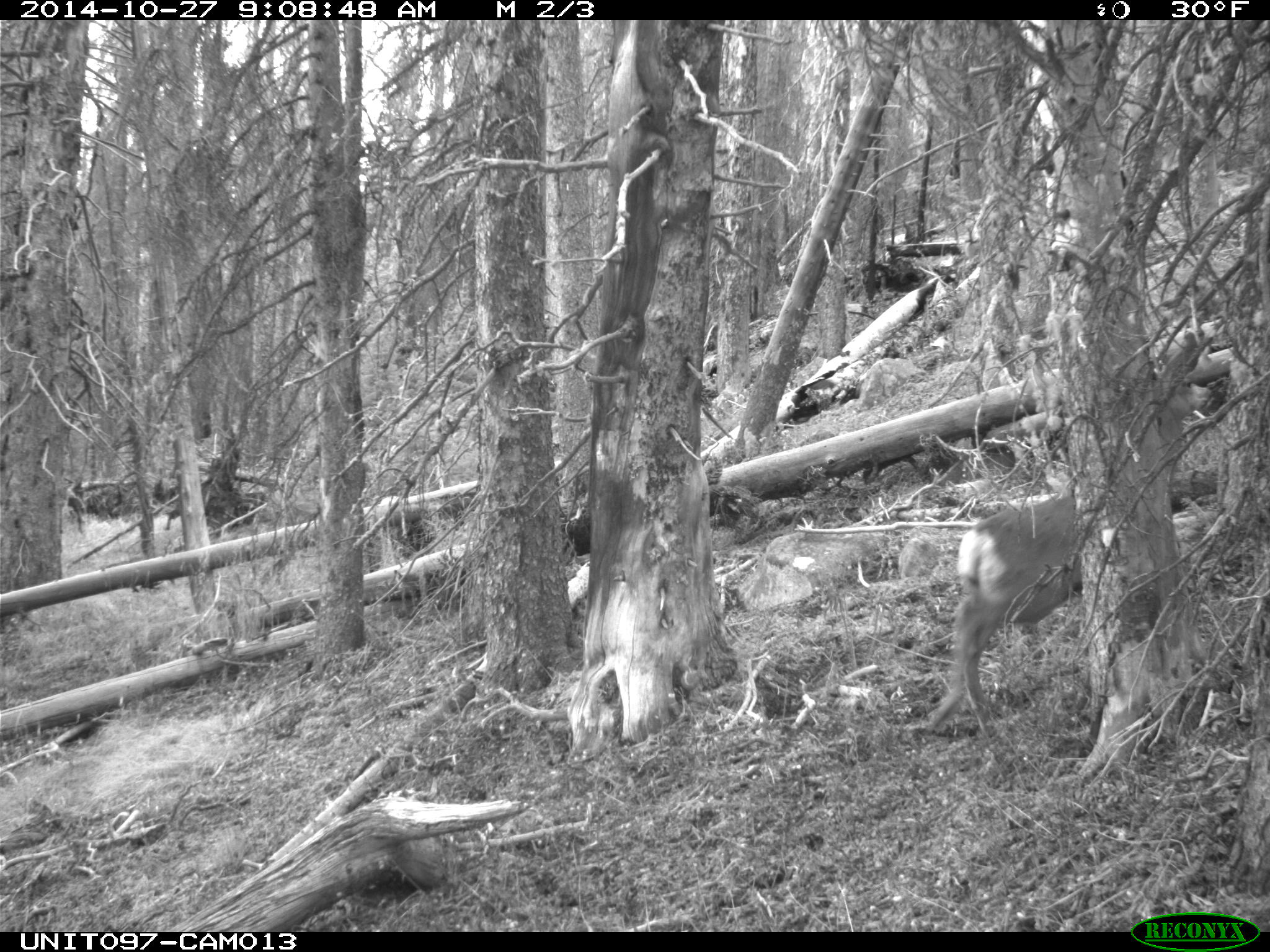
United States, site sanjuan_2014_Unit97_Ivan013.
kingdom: Animalia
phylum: Chordata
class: Mammalia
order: Artiodactyla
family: Cervidae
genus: Odocoileus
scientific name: Odocoileus hemionus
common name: mule deer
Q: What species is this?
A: Odocoileus hemionus (mule deer).